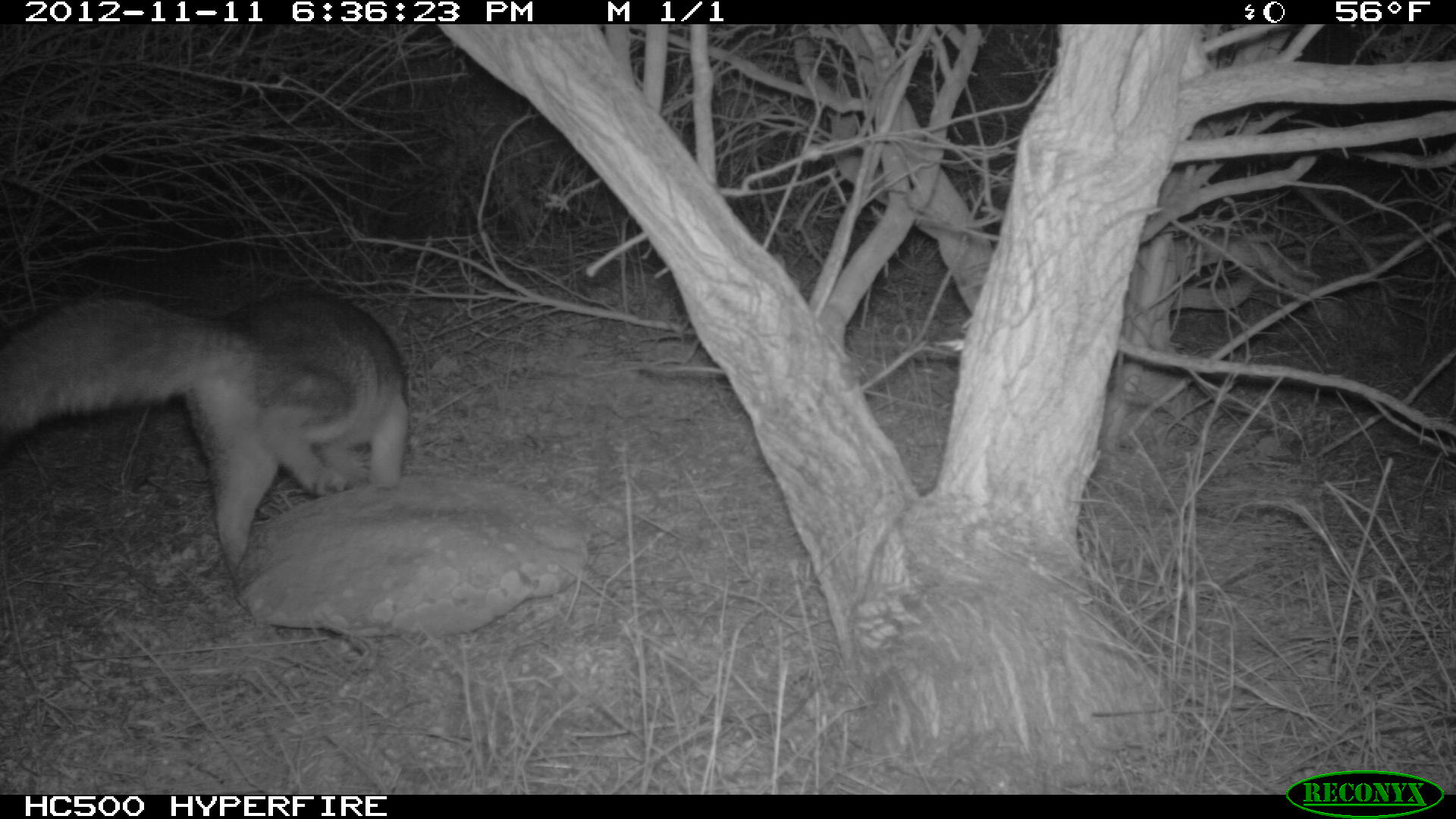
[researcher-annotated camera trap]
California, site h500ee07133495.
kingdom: Animalia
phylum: Chordata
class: Mammalia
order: Carnivora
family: Canidae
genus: Urocyon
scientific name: Urocyon littoralis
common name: island fox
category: fox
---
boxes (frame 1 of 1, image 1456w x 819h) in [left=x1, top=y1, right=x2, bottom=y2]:
fox: [left=1, top=289, right=406, bottom=576]